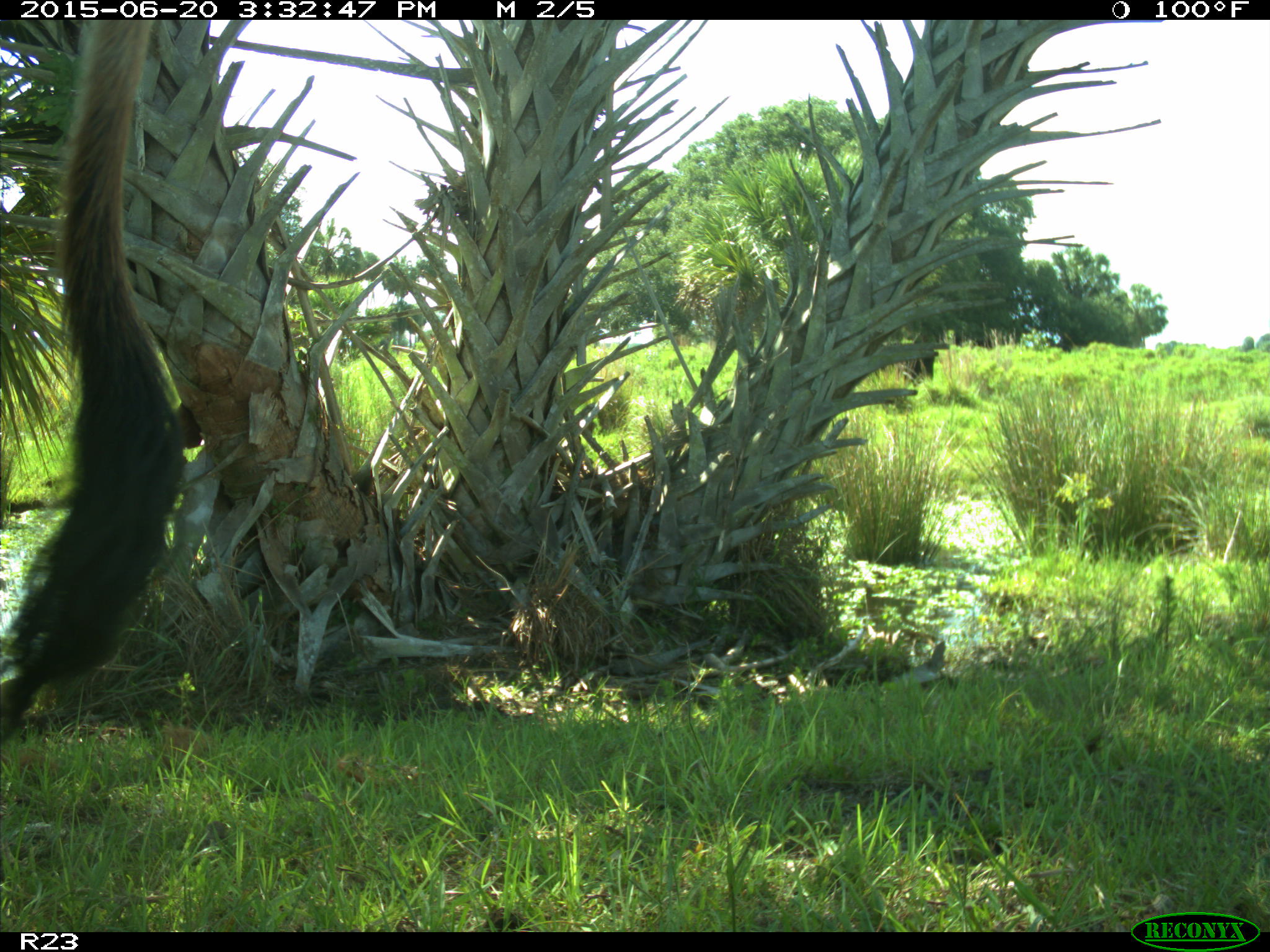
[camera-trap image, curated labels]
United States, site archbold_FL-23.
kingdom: Animalia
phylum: Chordata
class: Mammalia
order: Artiodactyla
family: Bovidae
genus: Bos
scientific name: Bos taurus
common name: domestic cow